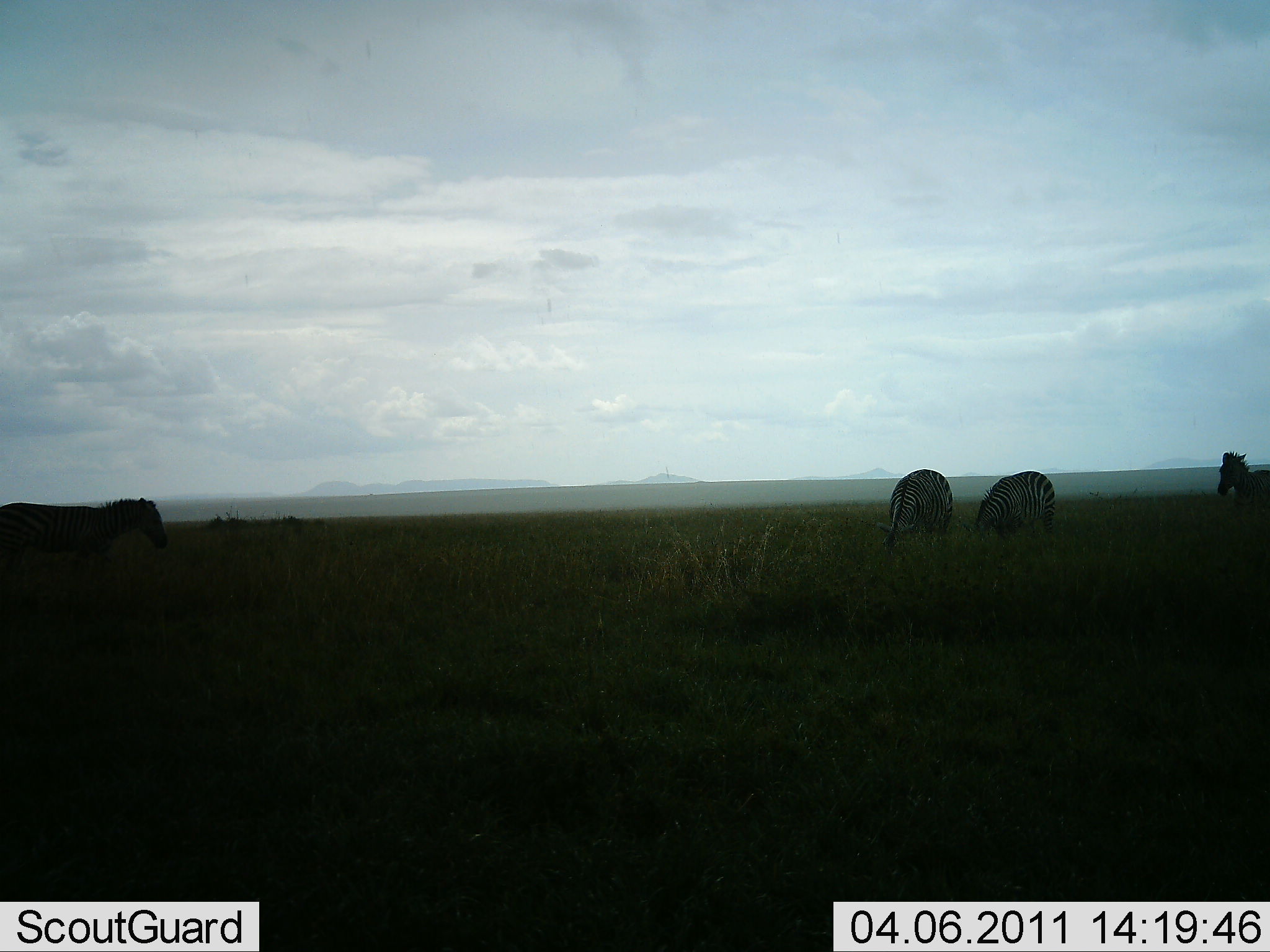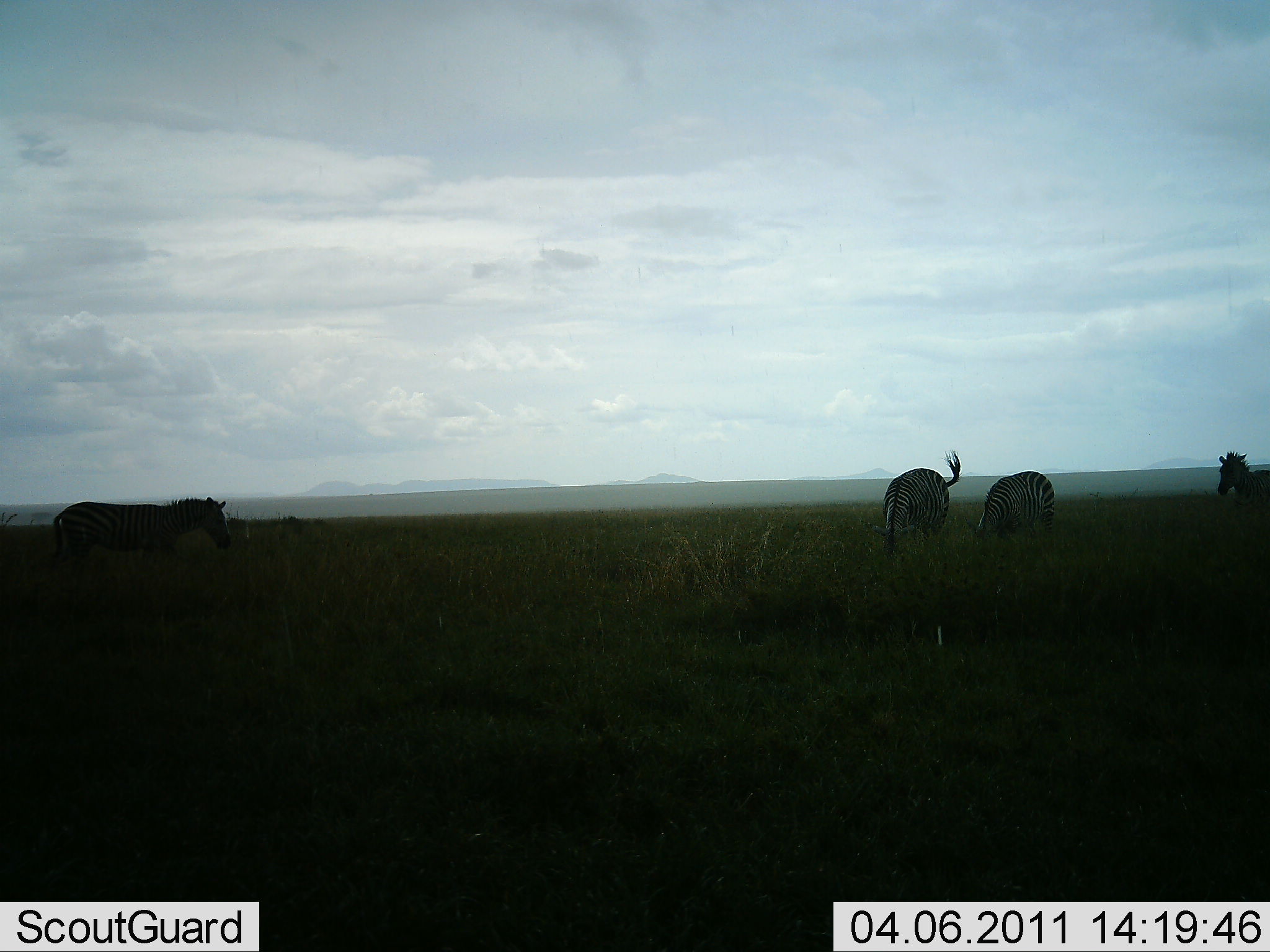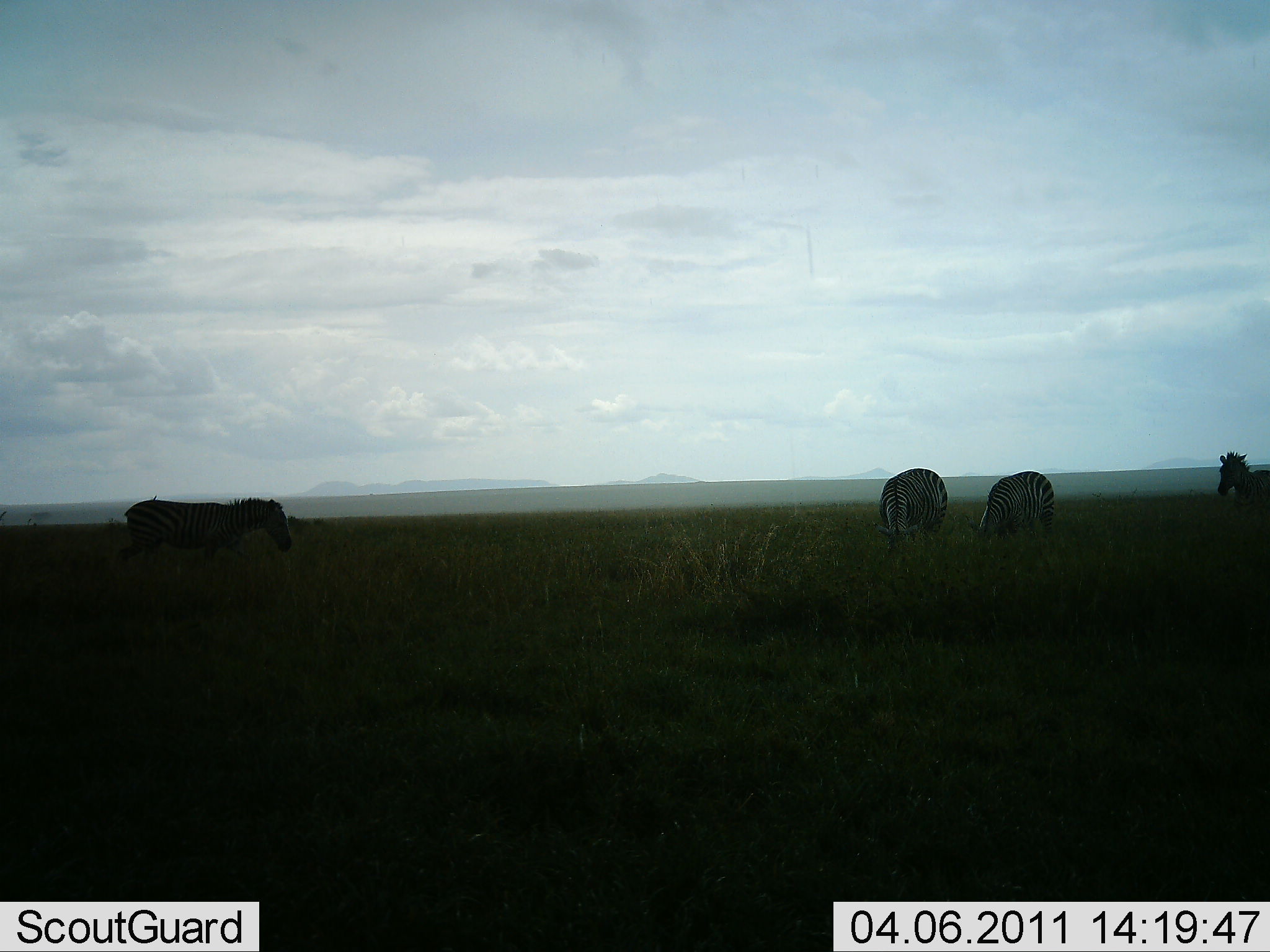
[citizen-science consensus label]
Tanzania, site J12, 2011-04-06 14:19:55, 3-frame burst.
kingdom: Animalia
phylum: Chordata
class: Mammalia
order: Perissodactyla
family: Equidae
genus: Equus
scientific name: Equus quagga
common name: plains zebra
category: zebra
Zebra (plains zebra) (Equus quagga), count 4. Behavior (volunteer vote fractions): standing 38%, resting 0%, moving 54%, interacting 0%. Young present (vote fraction): 0%. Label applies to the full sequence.